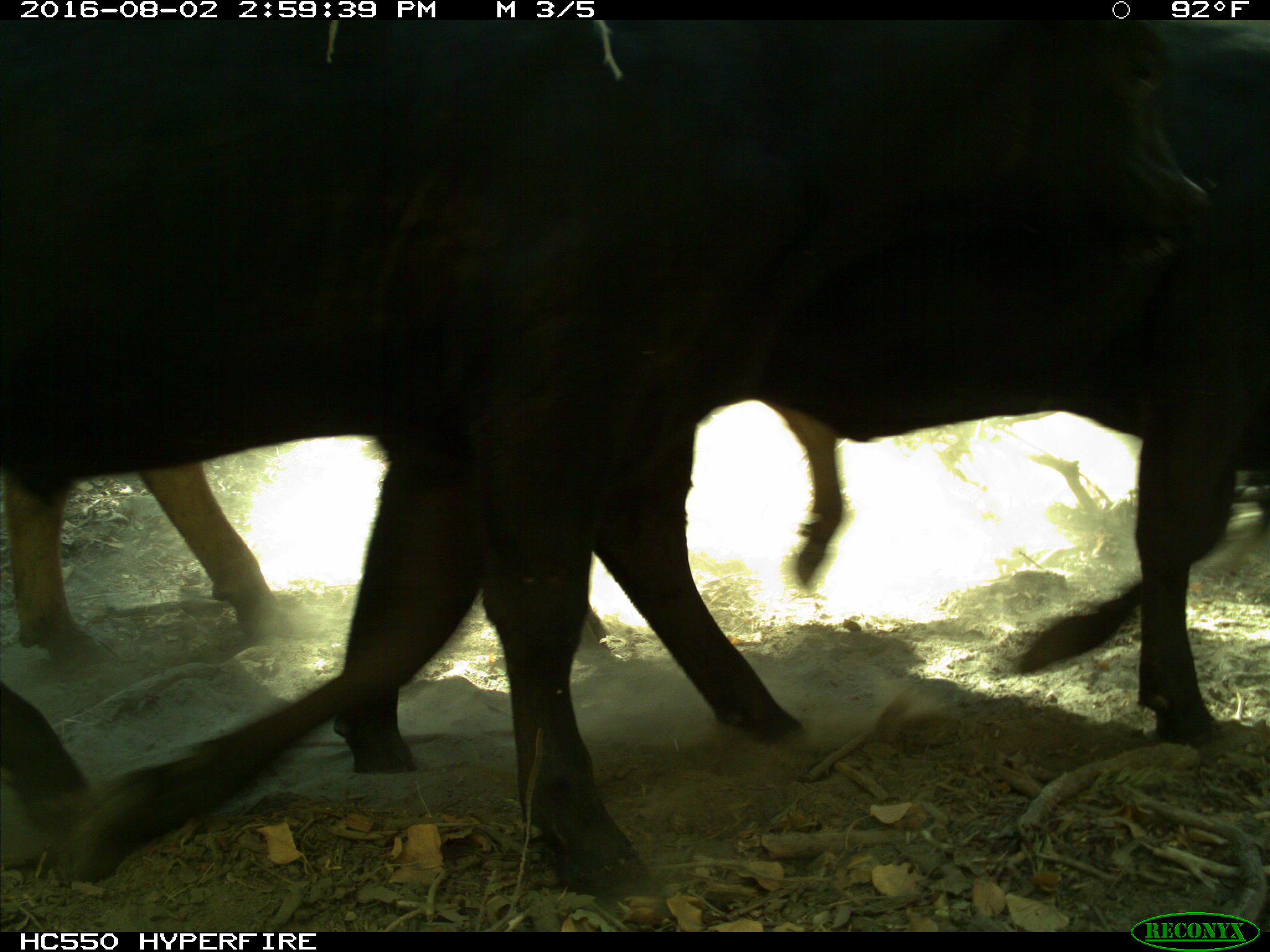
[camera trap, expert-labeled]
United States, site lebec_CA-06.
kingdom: Animalia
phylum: Chordata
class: Mammalia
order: Artiodactyla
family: Bovidae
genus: Bos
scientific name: Bos taurus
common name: domestic cow